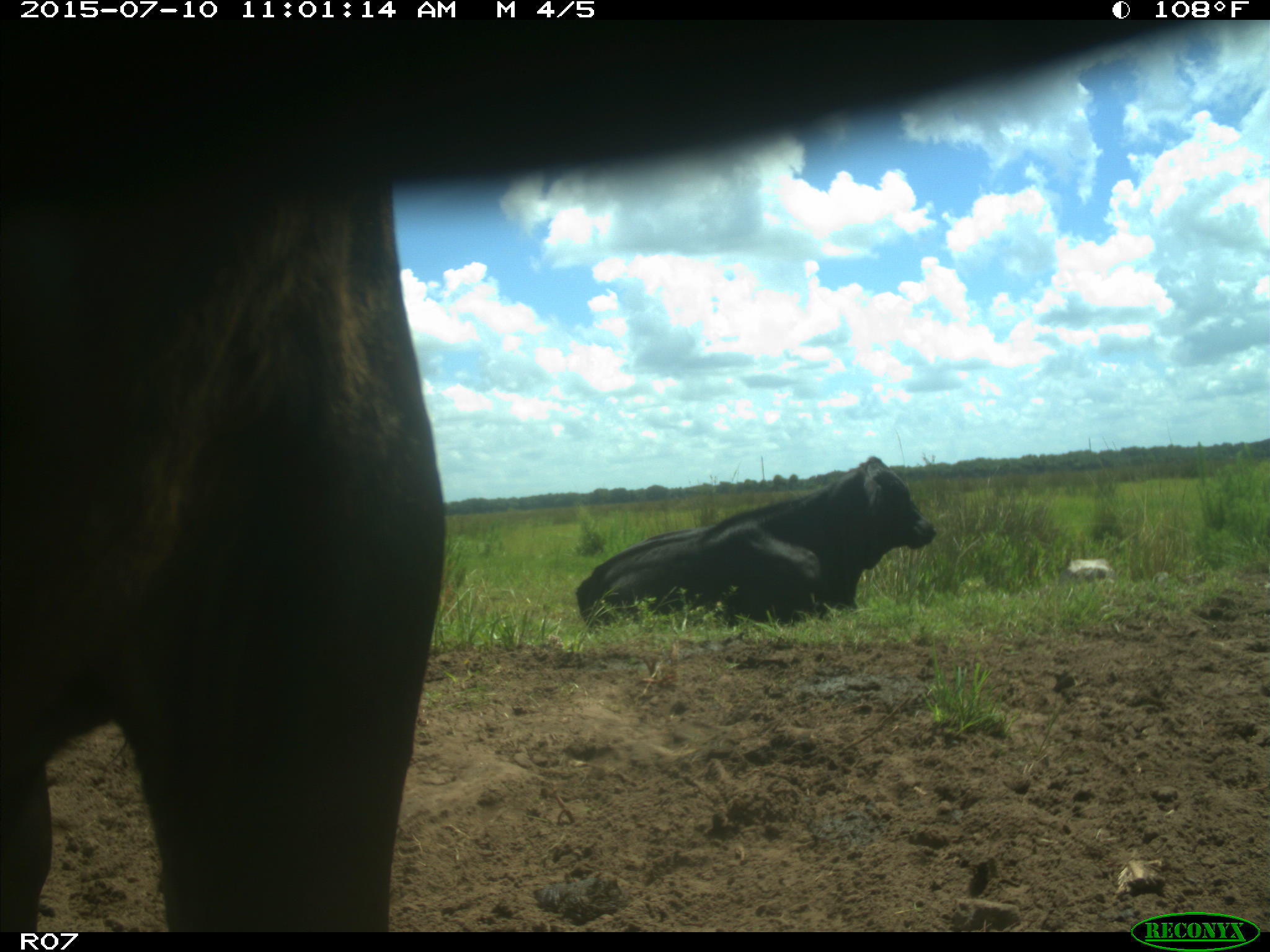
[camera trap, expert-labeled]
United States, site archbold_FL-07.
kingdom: Animalia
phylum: Chordata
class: Mammalia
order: Artiodactyla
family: Bovidae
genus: Bos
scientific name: Bos taurus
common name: domestic cow